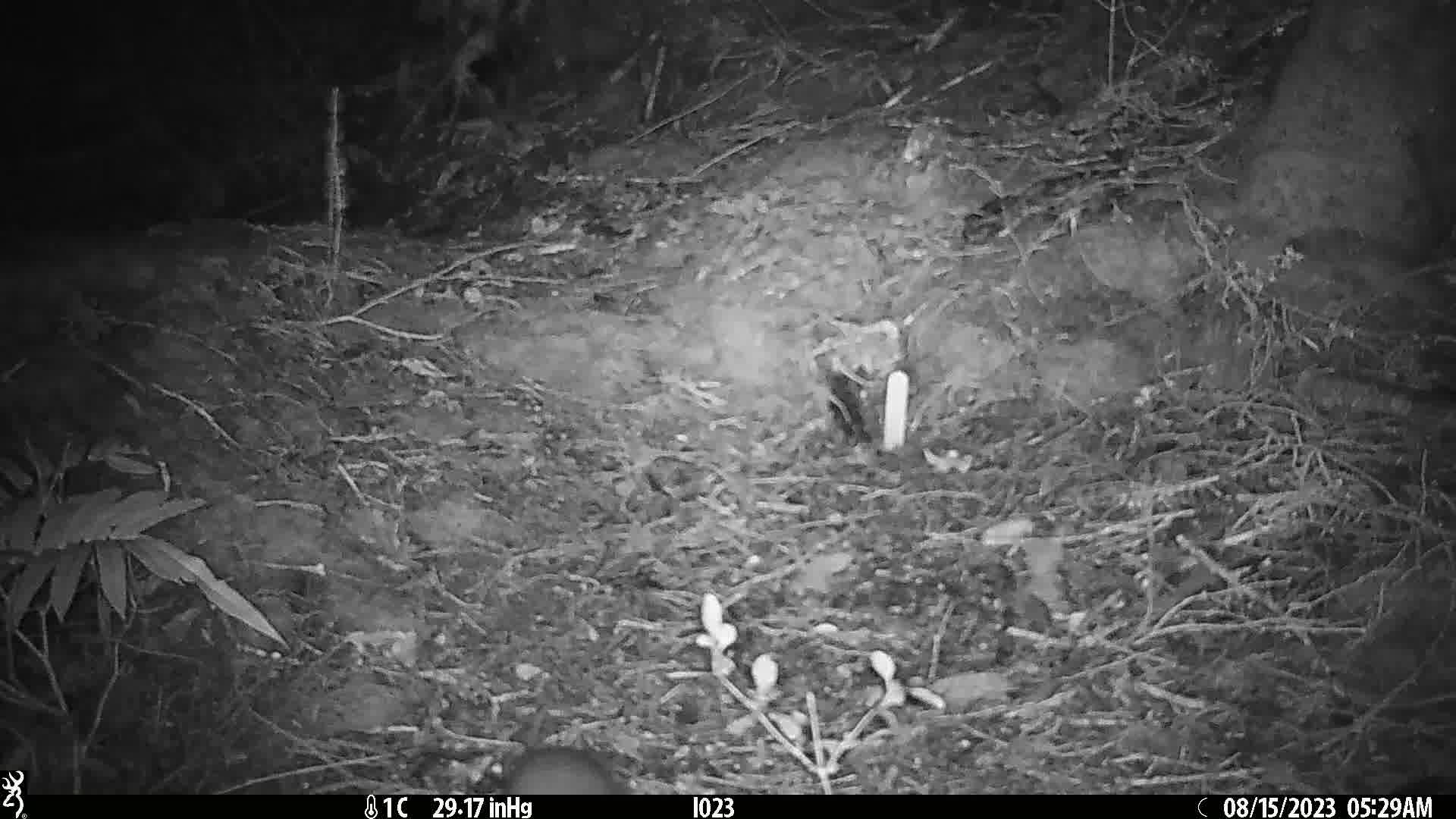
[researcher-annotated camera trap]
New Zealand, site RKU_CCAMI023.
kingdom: Animalia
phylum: Chordata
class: Mammalia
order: Rodentia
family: Muridae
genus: Rattus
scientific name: Rattus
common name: rat